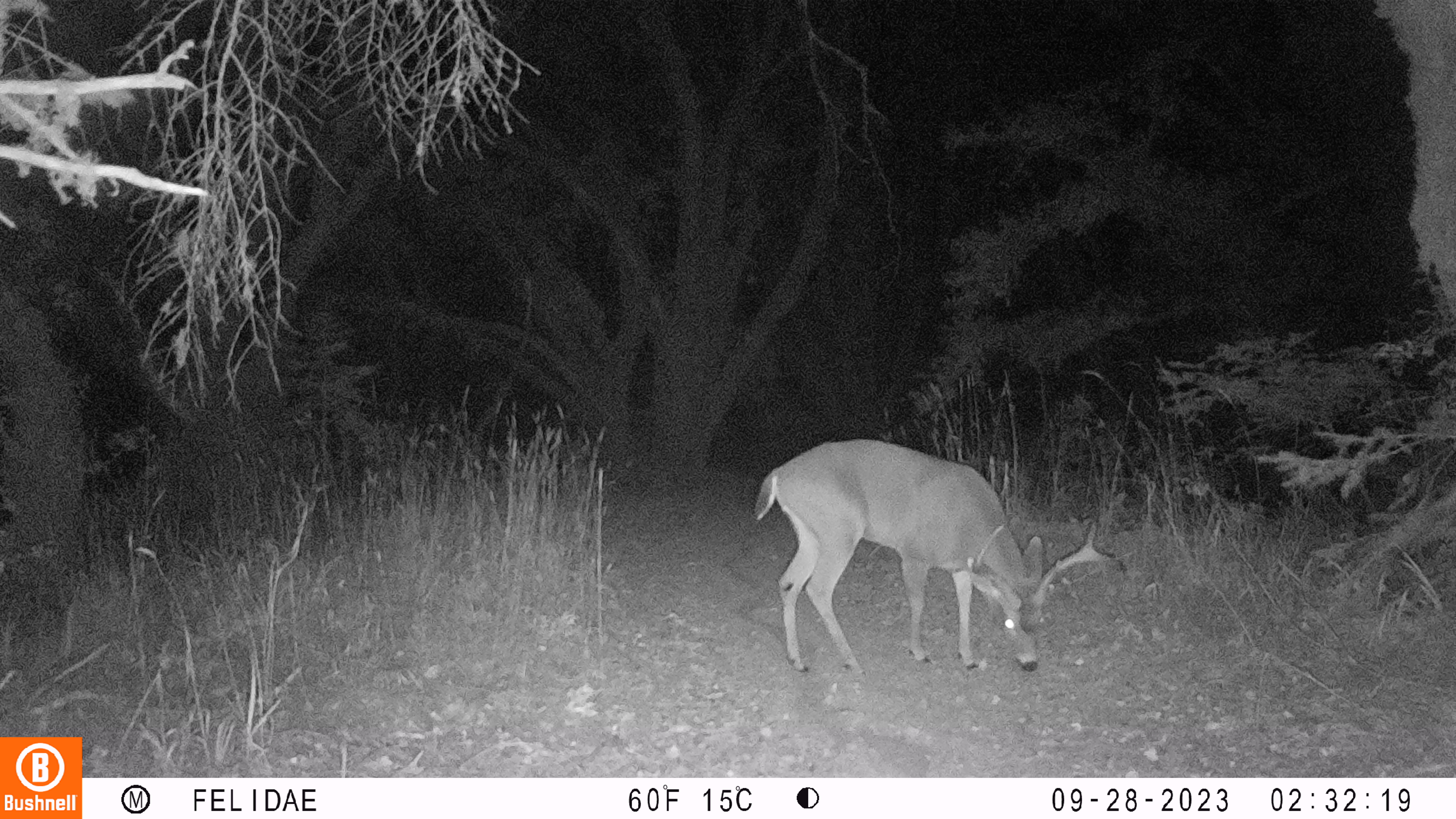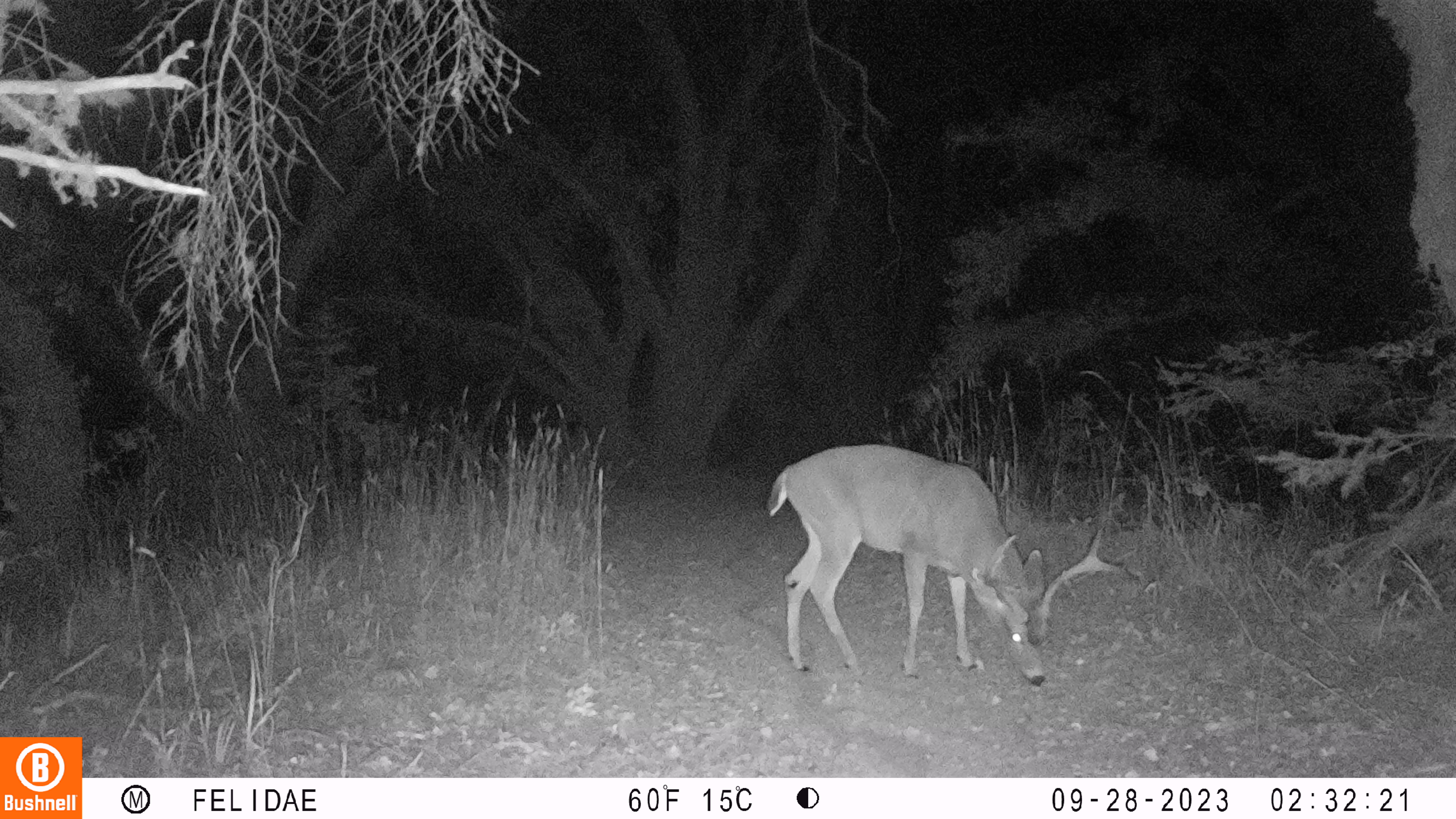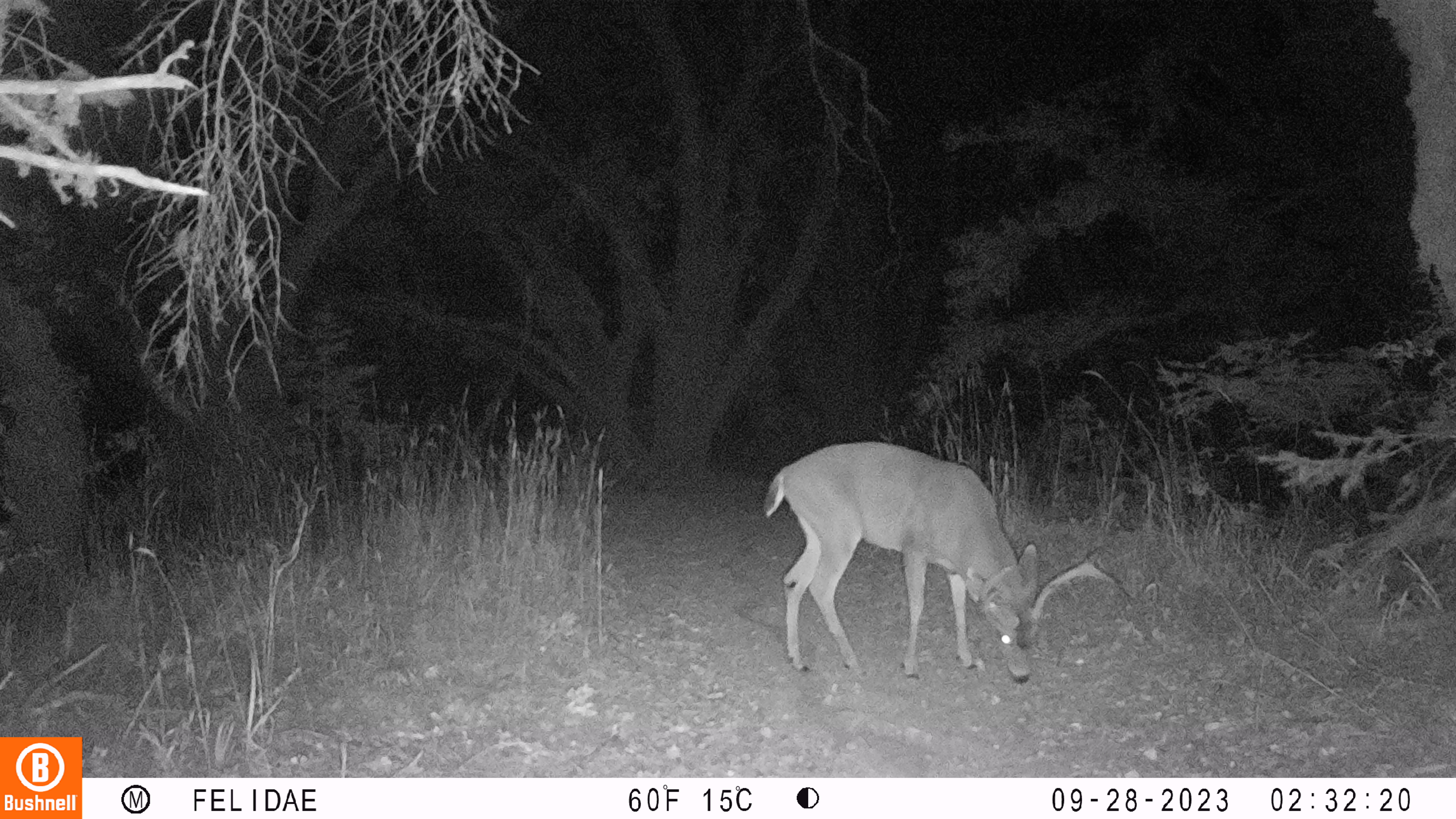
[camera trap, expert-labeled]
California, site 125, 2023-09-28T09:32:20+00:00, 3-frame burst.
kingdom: Animalia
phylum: Chordata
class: Mammalia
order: Artiodactyla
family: Cervidae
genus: Odocoileus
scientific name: Odocoileus hemionus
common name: mule deer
Mule deer (Odocoileus hemionus).